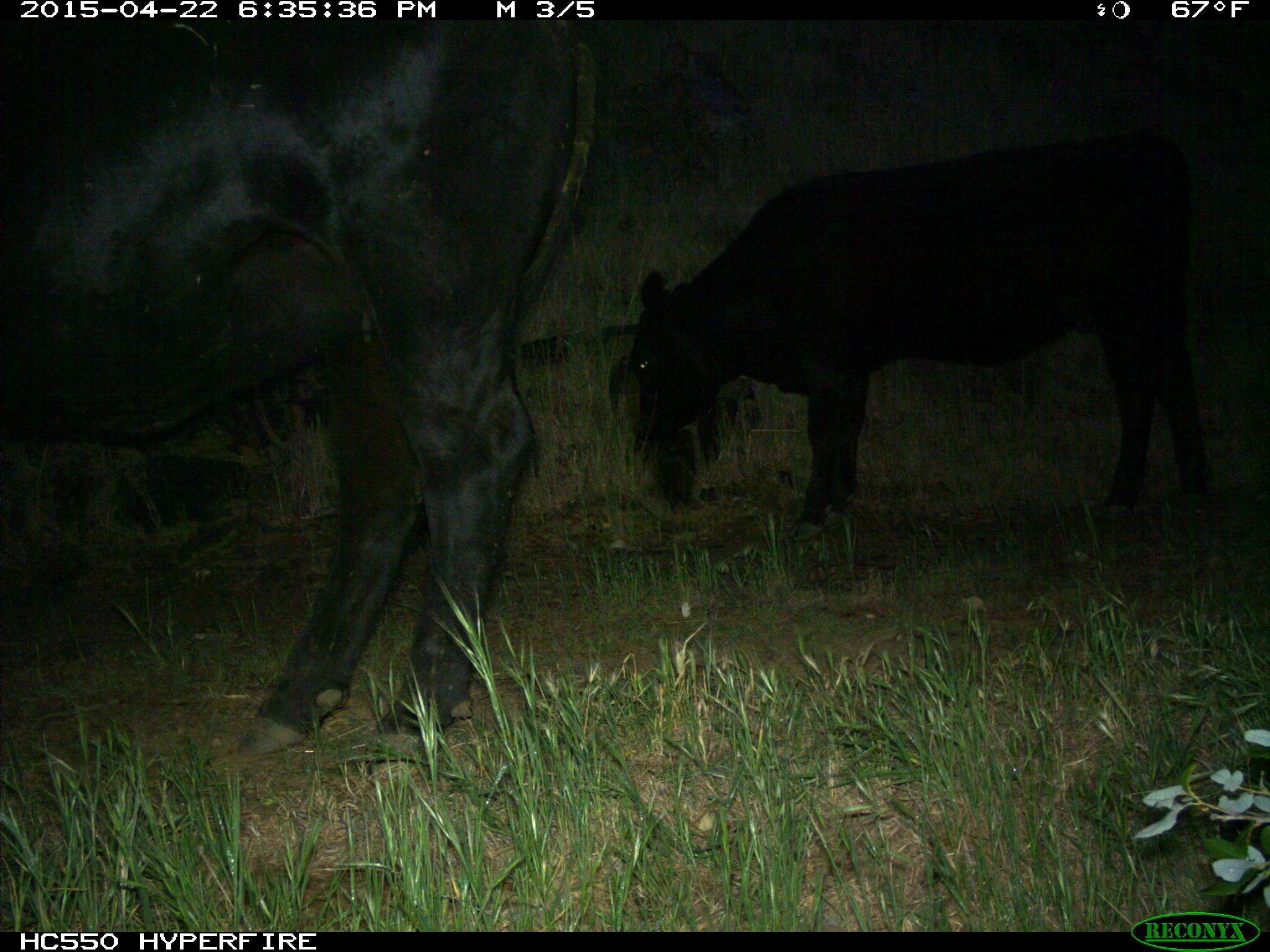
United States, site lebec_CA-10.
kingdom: Animalia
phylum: Chordata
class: Mammalia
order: Artiodactyla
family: Bovidae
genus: Bos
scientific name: Bos taurus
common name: domestic cow